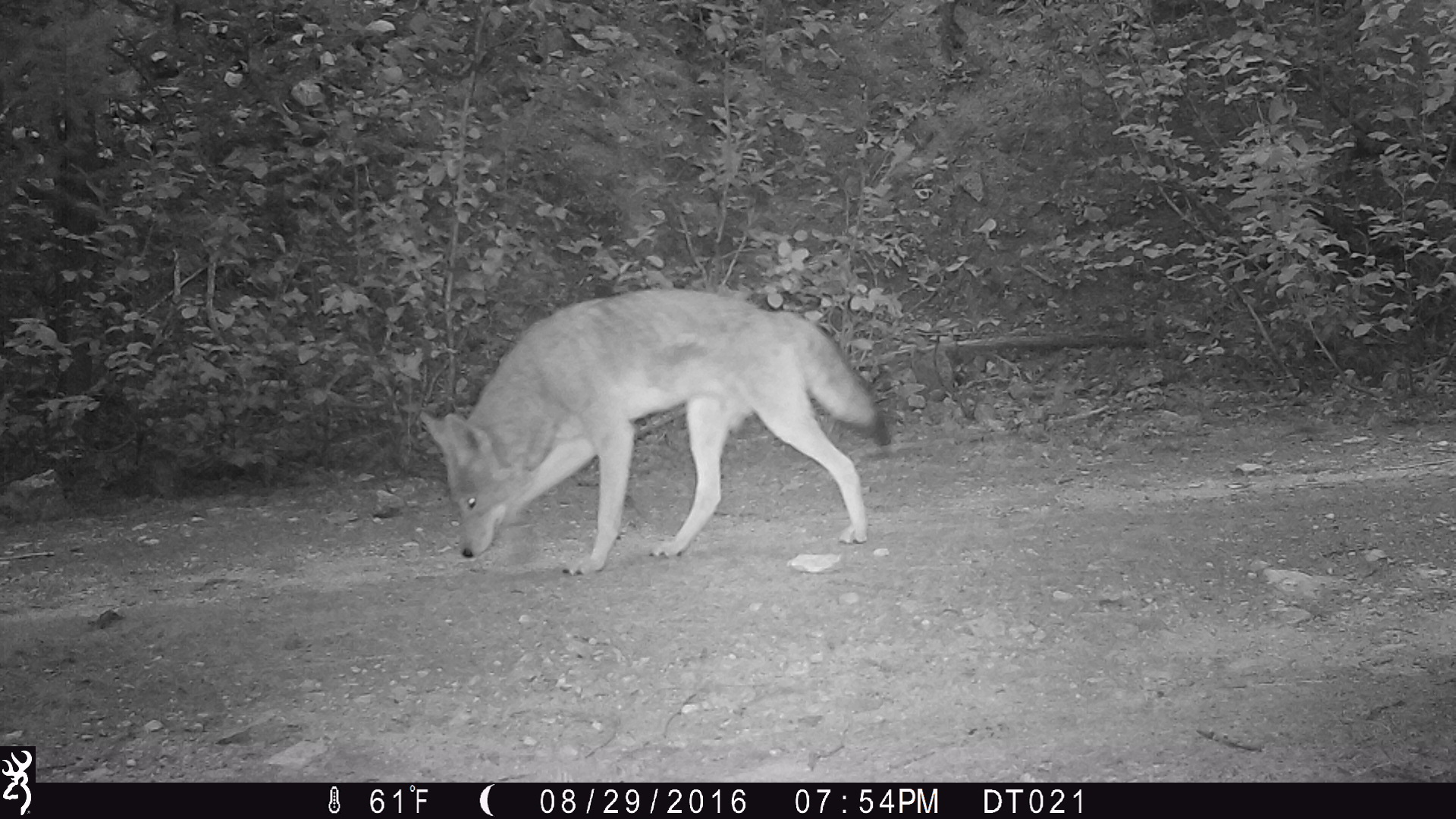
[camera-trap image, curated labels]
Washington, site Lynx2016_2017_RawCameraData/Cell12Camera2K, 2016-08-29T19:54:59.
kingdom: Animalia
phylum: Chordata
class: Mammalia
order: Carnivora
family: Canidae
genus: Canis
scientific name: Canis latrans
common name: coyote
Canis latrans (coyote). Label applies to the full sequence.